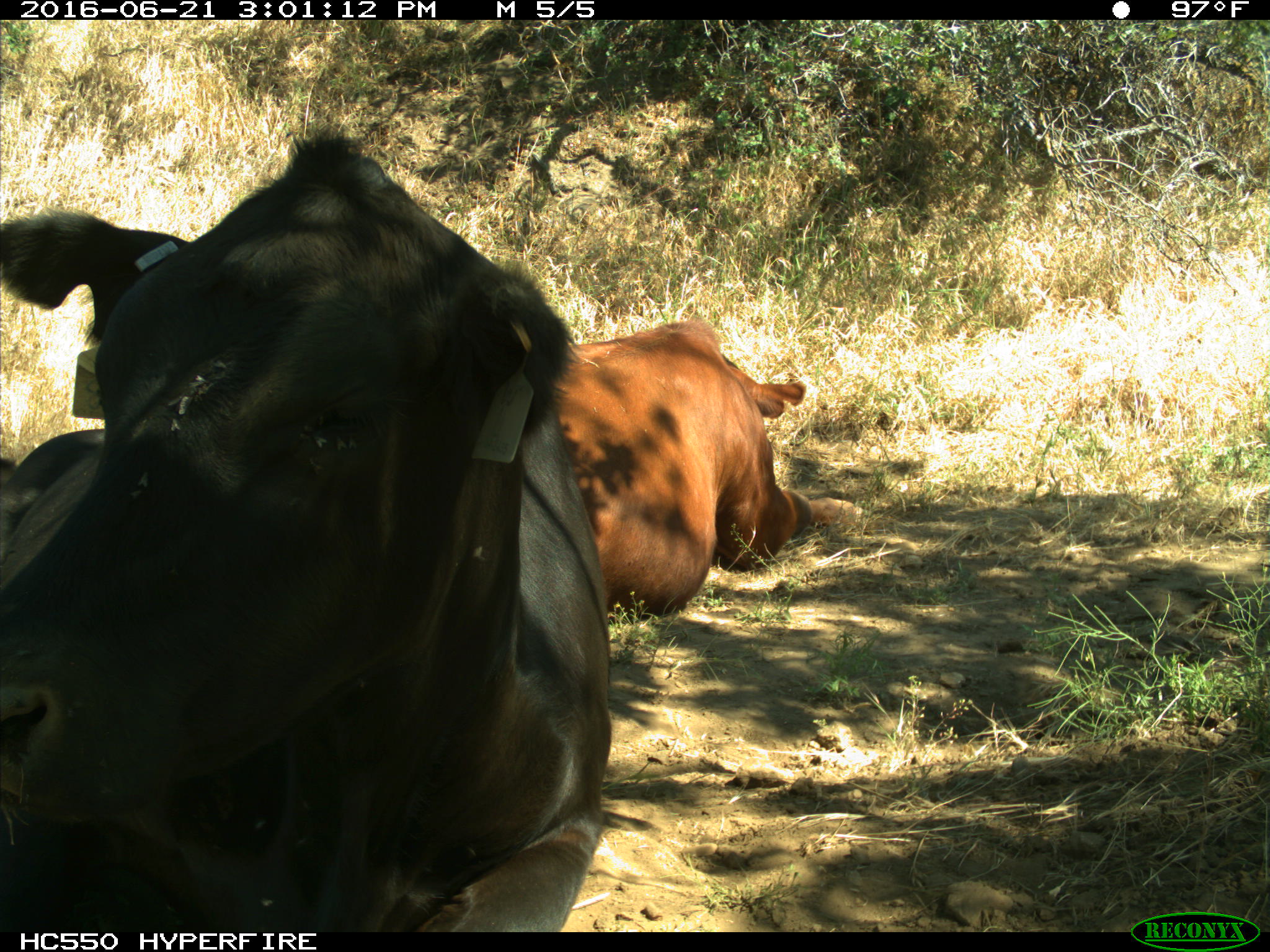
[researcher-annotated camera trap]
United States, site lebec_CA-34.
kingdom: Animalia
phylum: Chordata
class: Mammalia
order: Artiodactyla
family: Bovidae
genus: Bos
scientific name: Bos taurus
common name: domestic cow